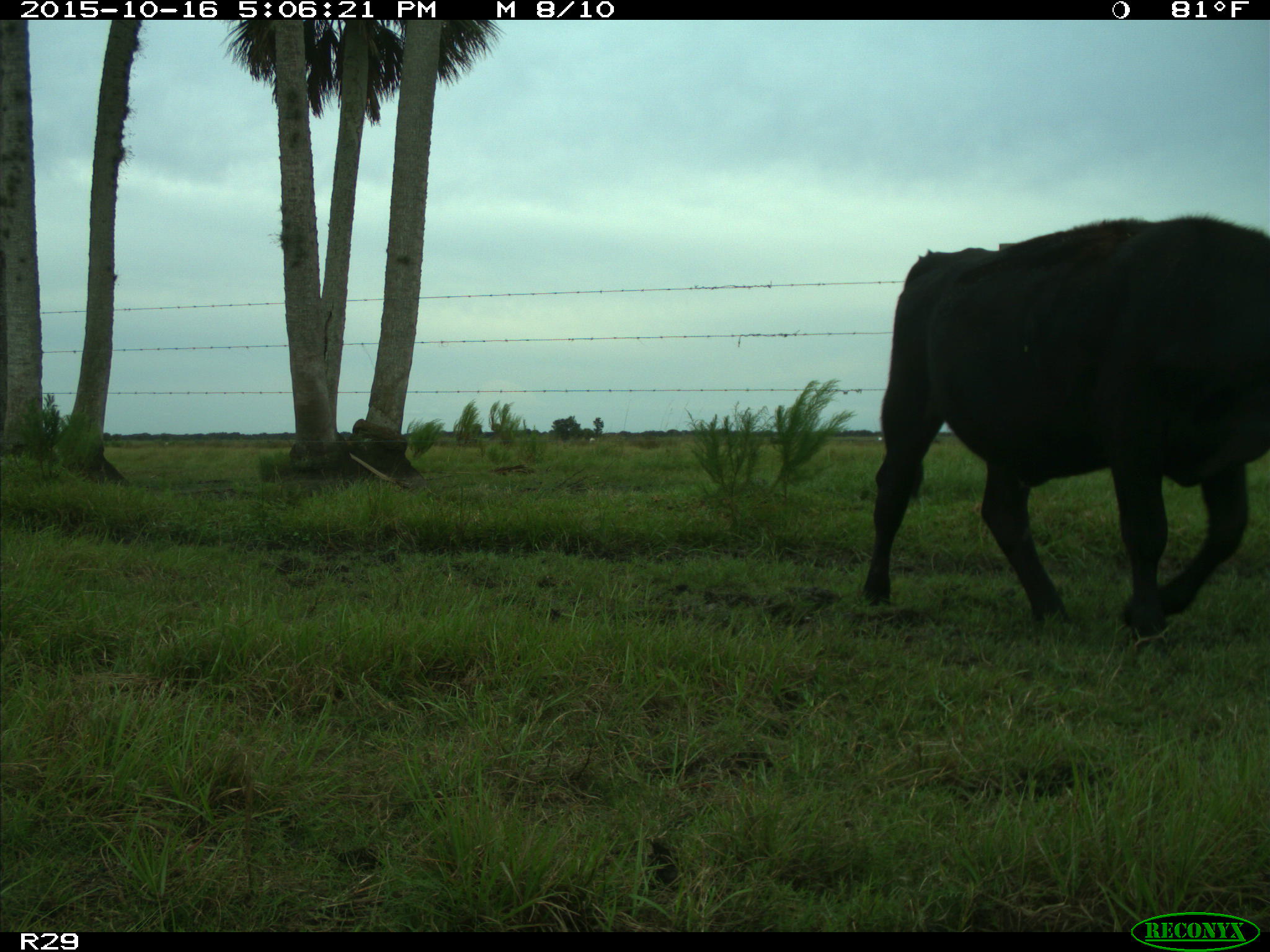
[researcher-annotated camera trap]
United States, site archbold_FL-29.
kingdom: Animalia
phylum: Chordata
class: Mammalia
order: Artiodactyla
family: Bovidae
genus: Bos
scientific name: Bos taurus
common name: domestic cow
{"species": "Bos taurus (domestic cow)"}